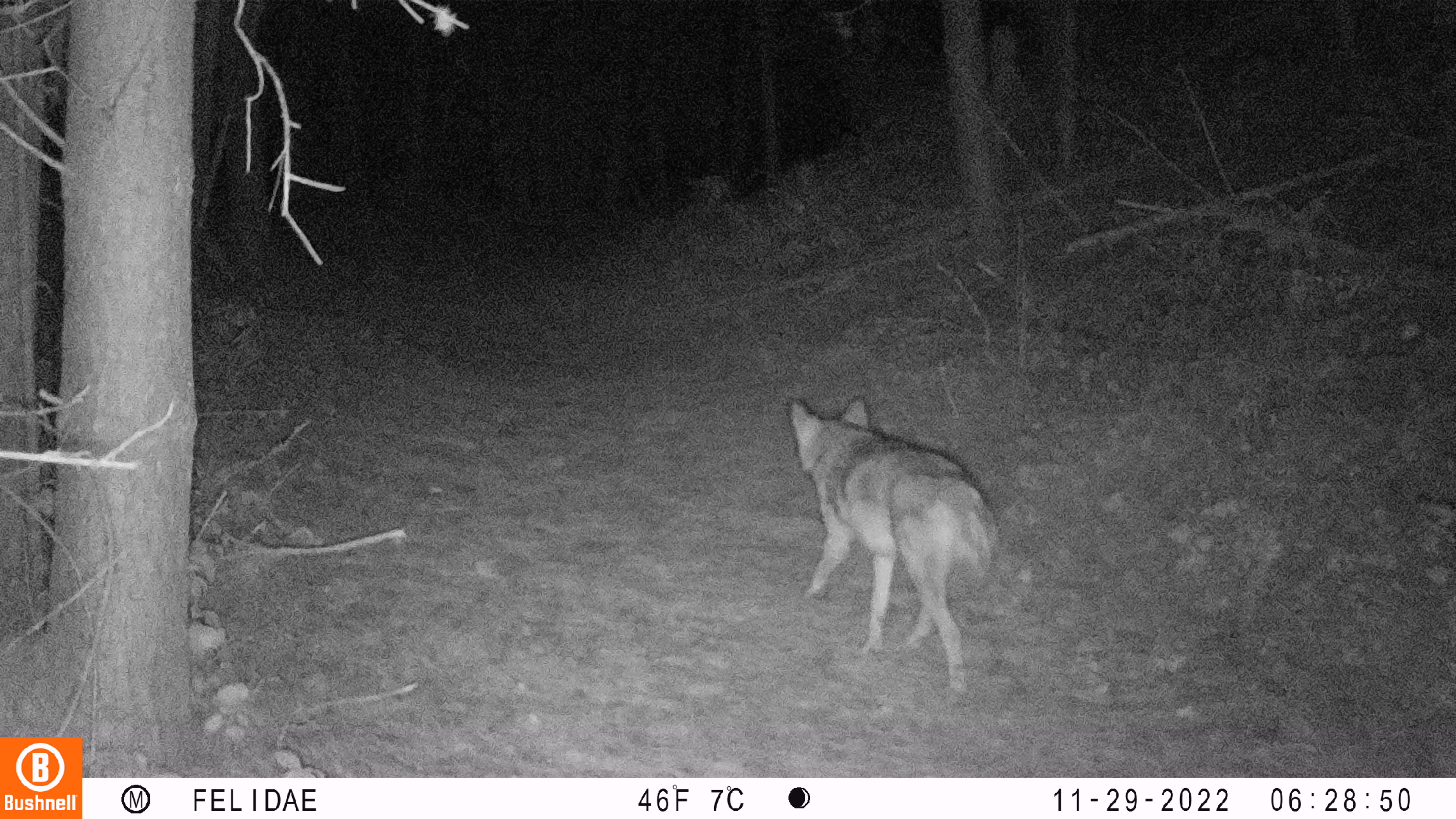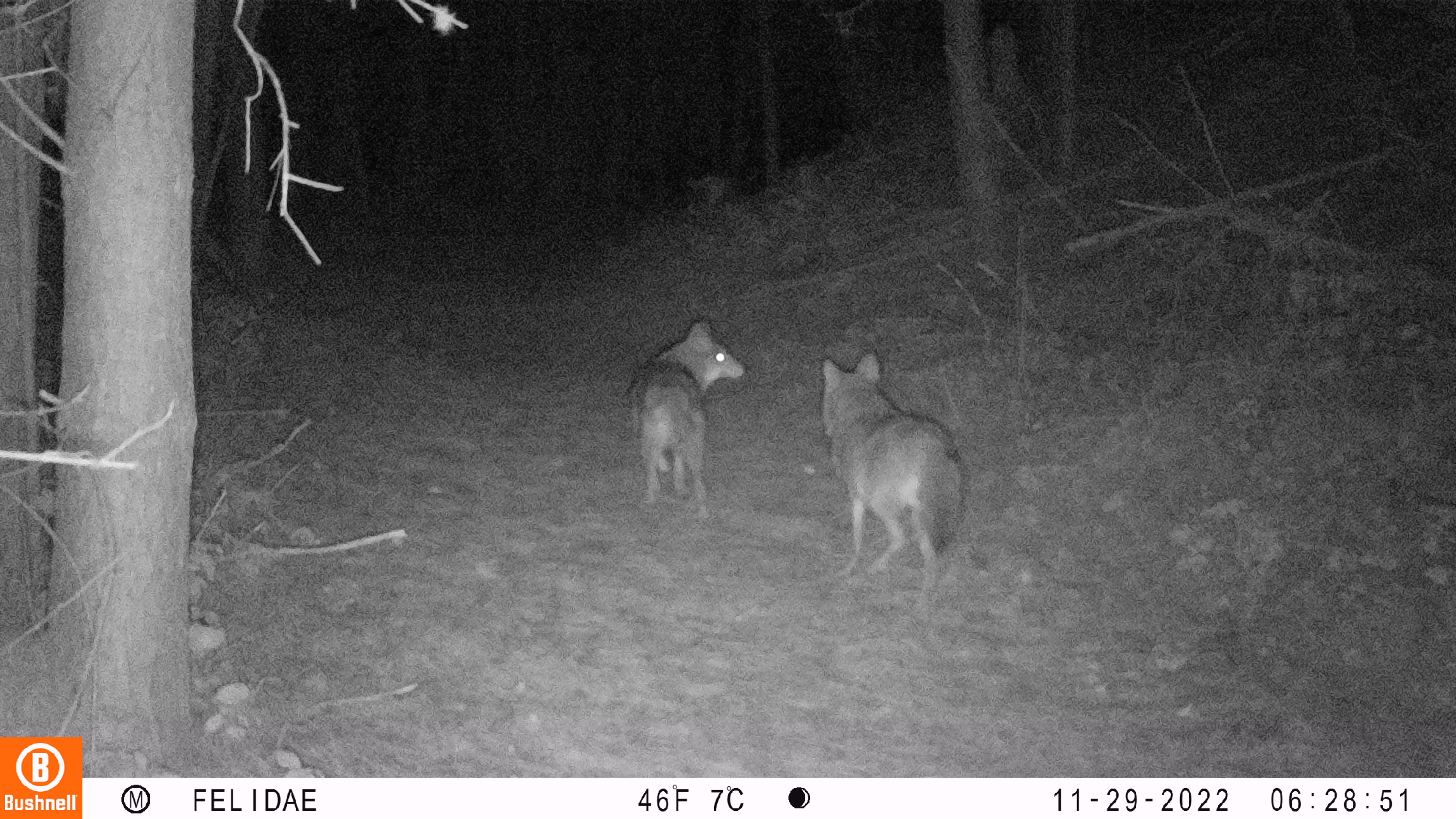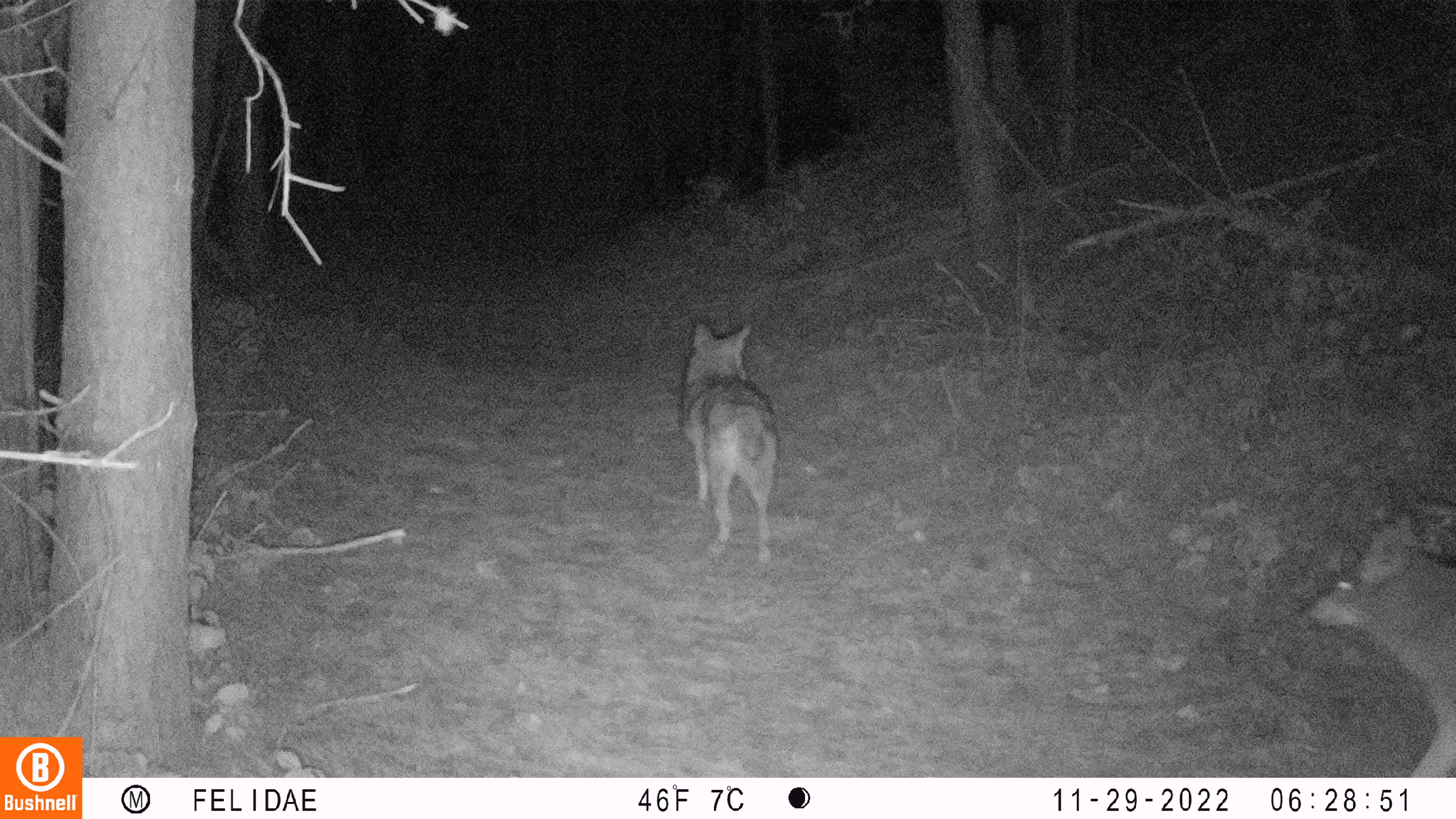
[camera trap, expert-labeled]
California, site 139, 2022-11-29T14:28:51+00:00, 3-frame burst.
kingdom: Animalia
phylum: Chordata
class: Mammalia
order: Carnivora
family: Canidae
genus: Canis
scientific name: Canis latrans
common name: coyote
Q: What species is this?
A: Coyote (Canis latrans).